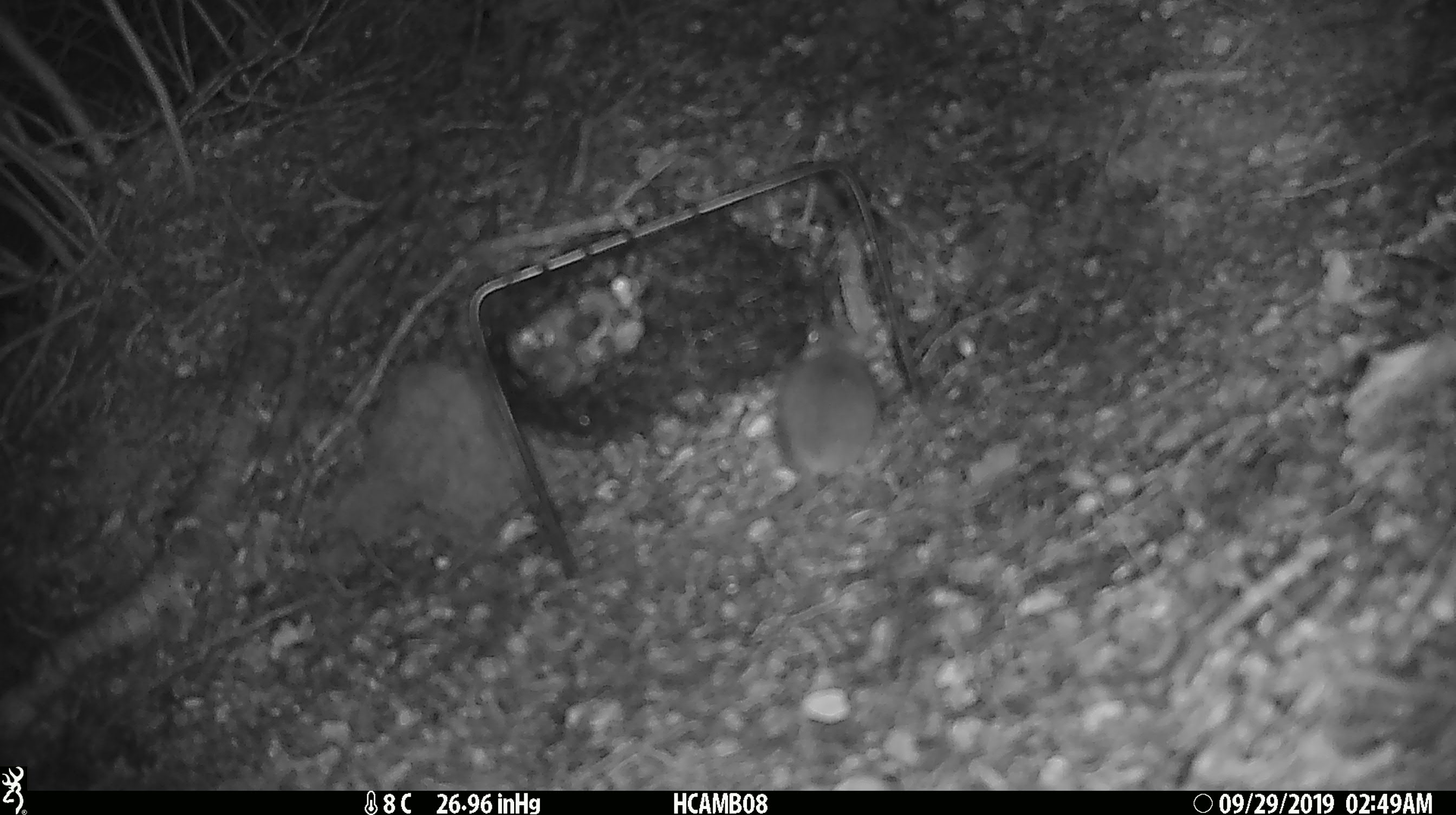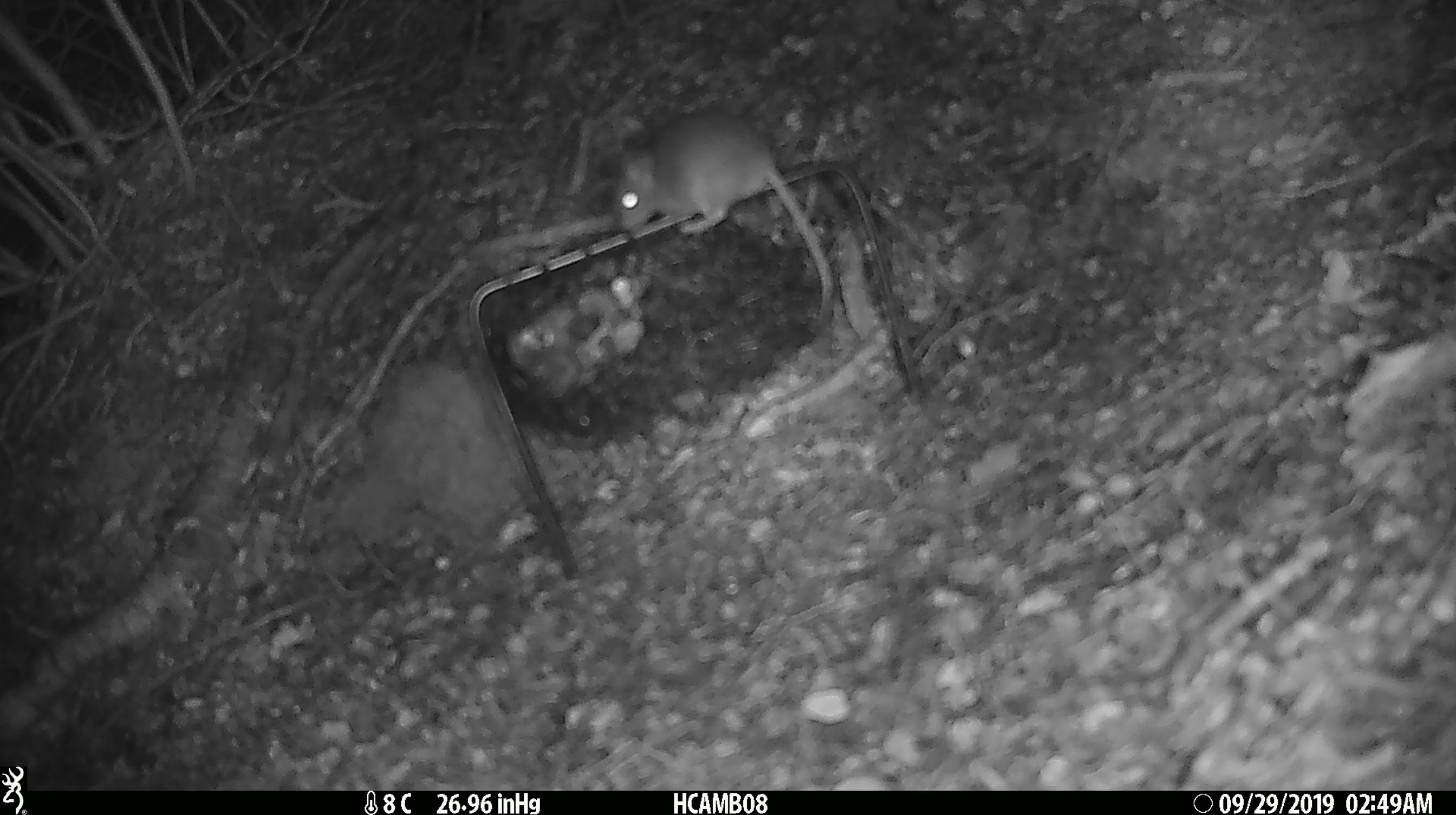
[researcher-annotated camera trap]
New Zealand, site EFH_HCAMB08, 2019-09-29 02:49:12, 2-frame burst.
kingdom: Animalia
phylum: Chordata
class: Mammalia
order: Rodentia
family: Muridae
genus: Mus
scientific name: Mus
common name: mouse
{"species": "mouse (Mus)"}